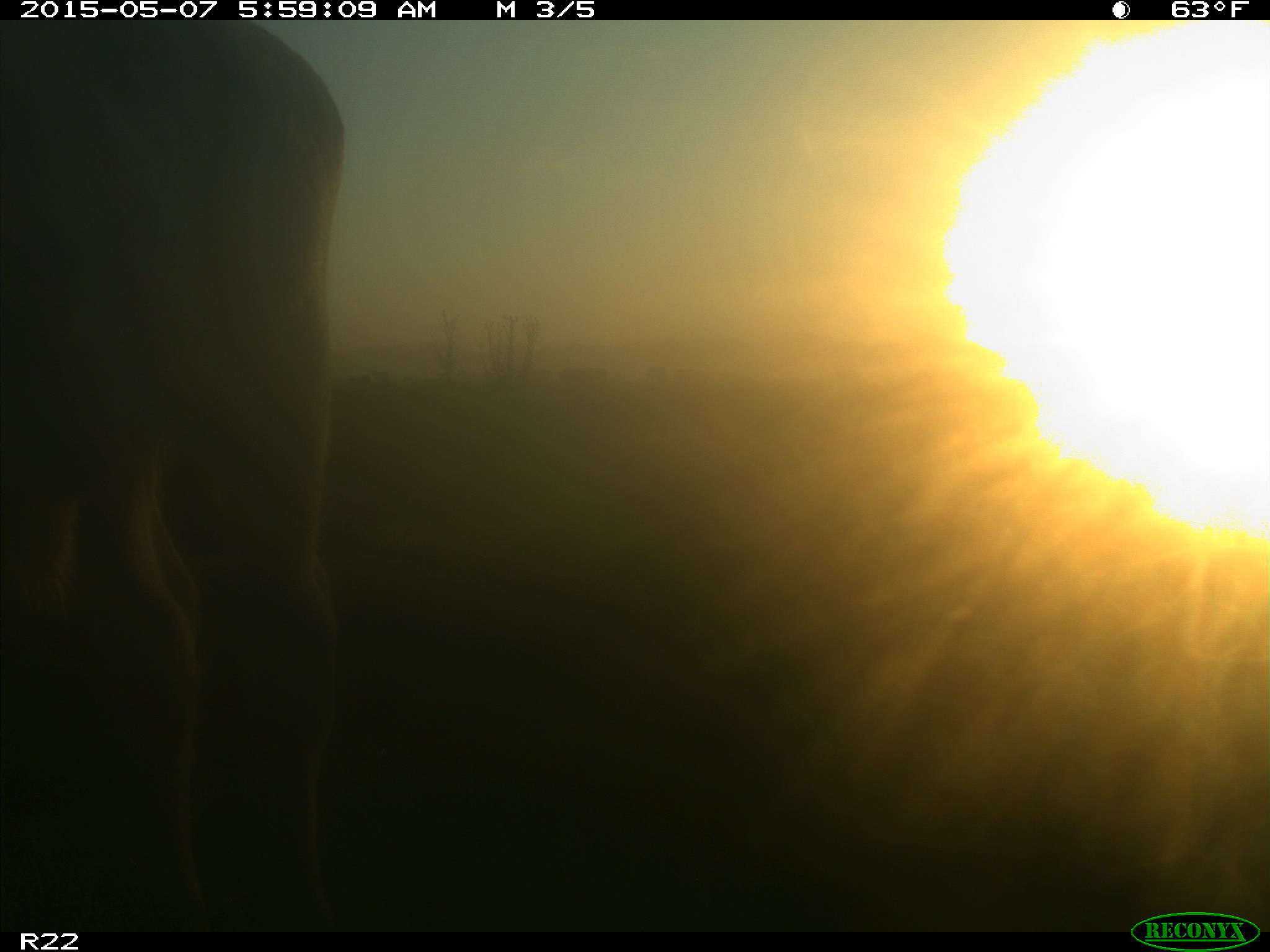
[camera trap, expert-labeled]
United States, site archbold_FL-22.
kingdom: Animalia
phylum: Chordata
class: Mammalia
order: Artiodactyla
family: Bovidae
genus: Bos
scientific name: Bos taurus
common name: domestic cow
Bos taurus (domestic cow).